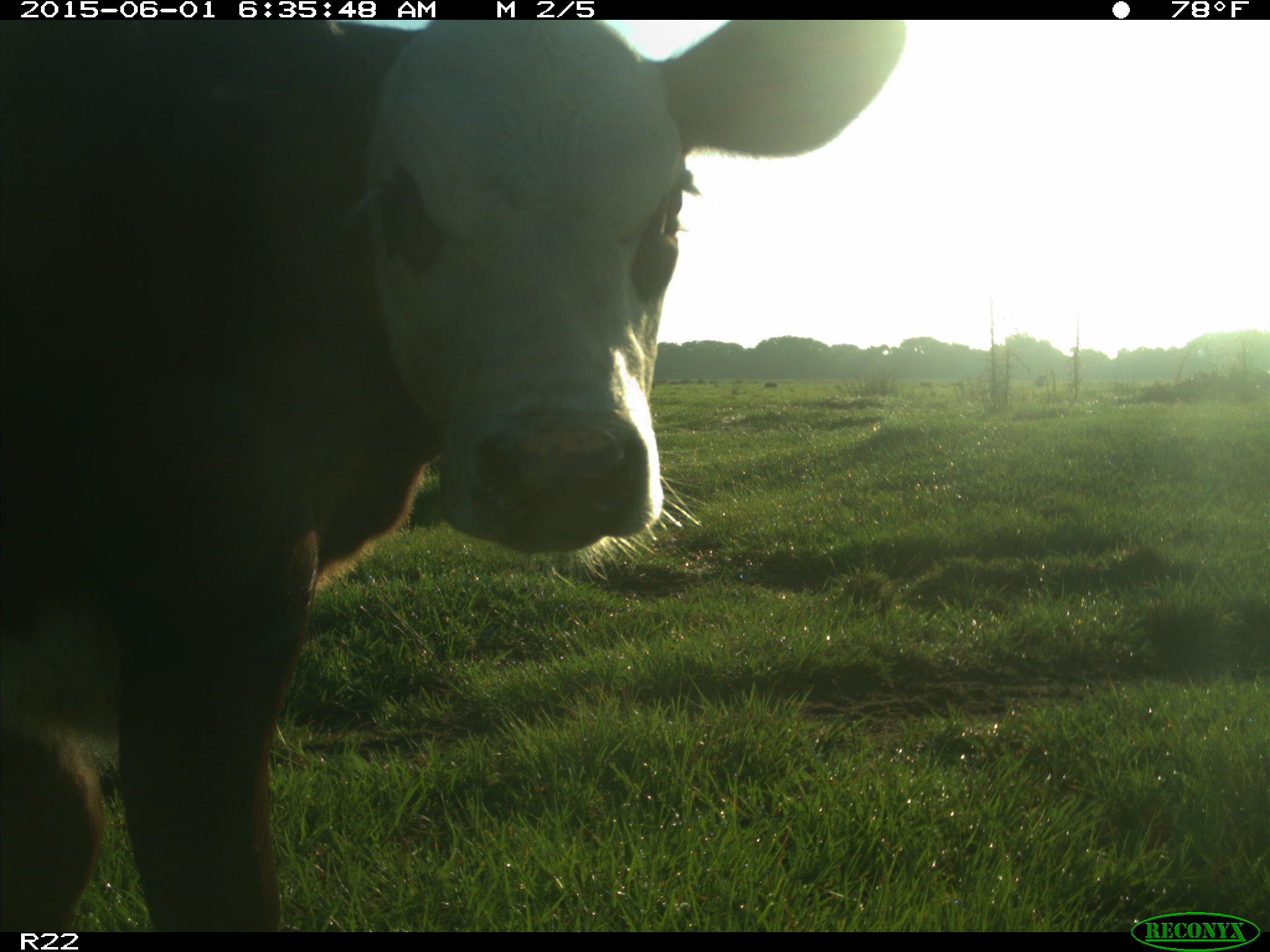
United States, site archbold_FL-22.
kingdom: Animalia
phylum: Chordata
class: Mammalia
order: Artiodactyla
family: Bovidae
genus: Bos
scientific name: Bos taurus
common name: domestic cow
Bos taurus (domestic cow).